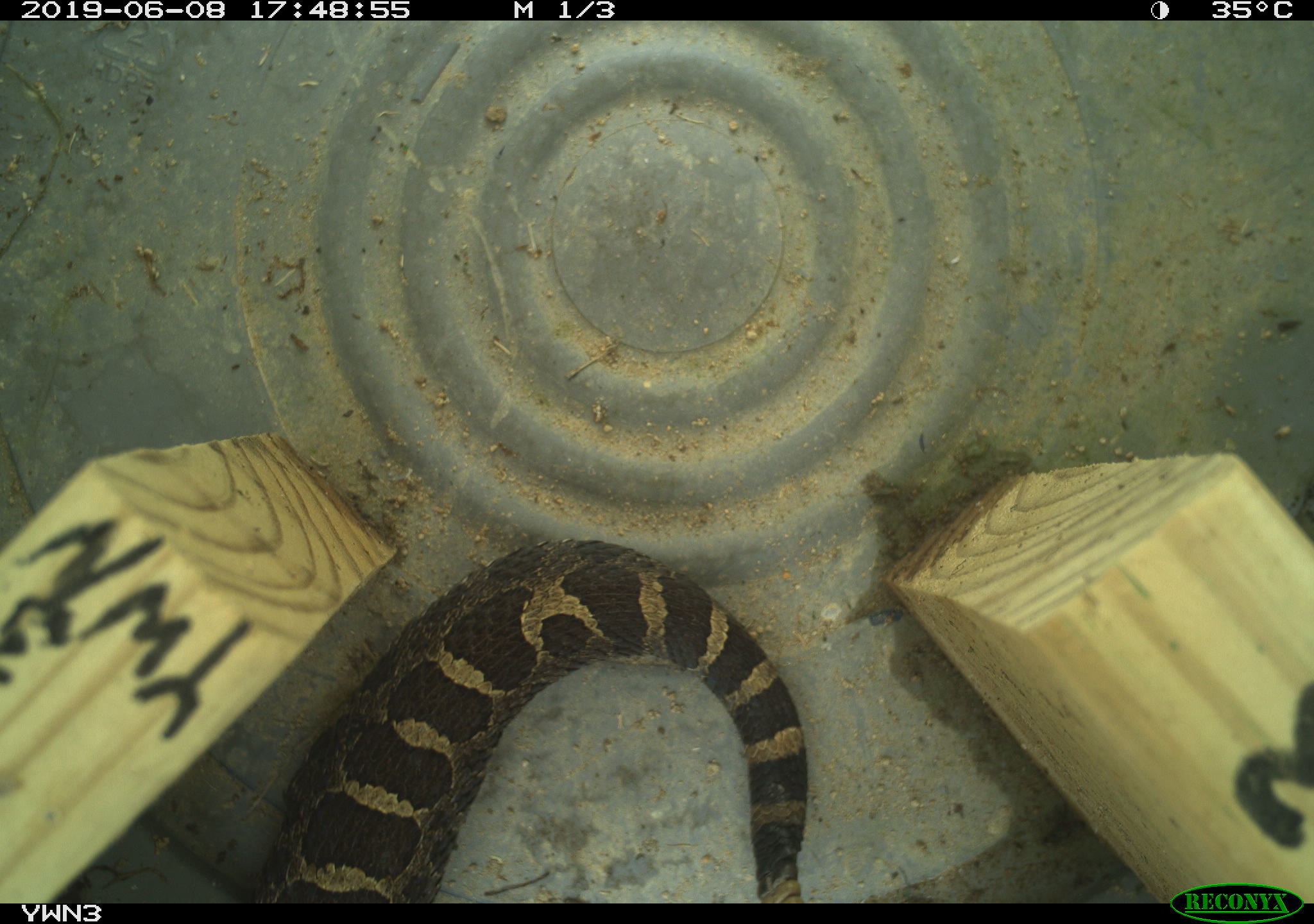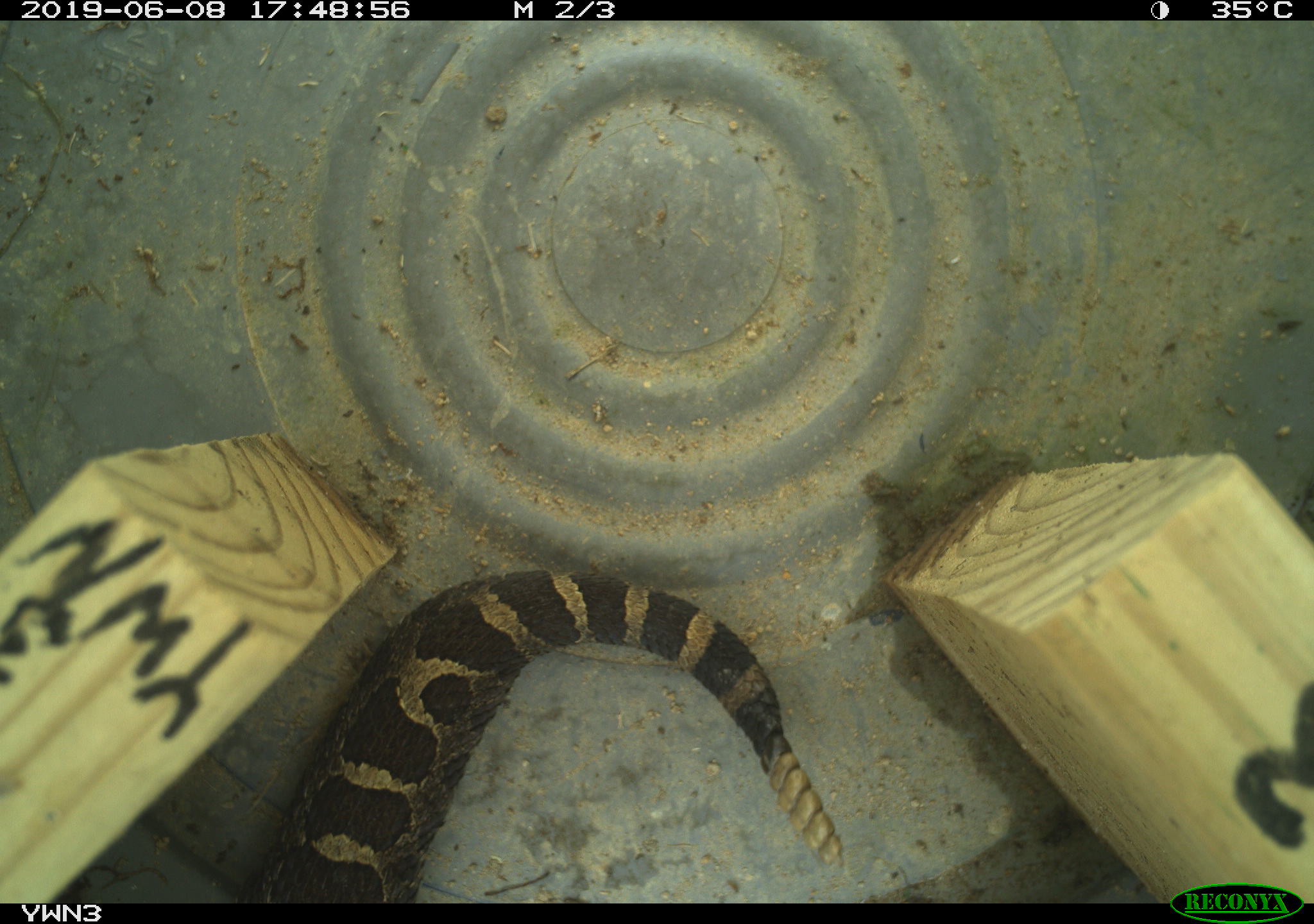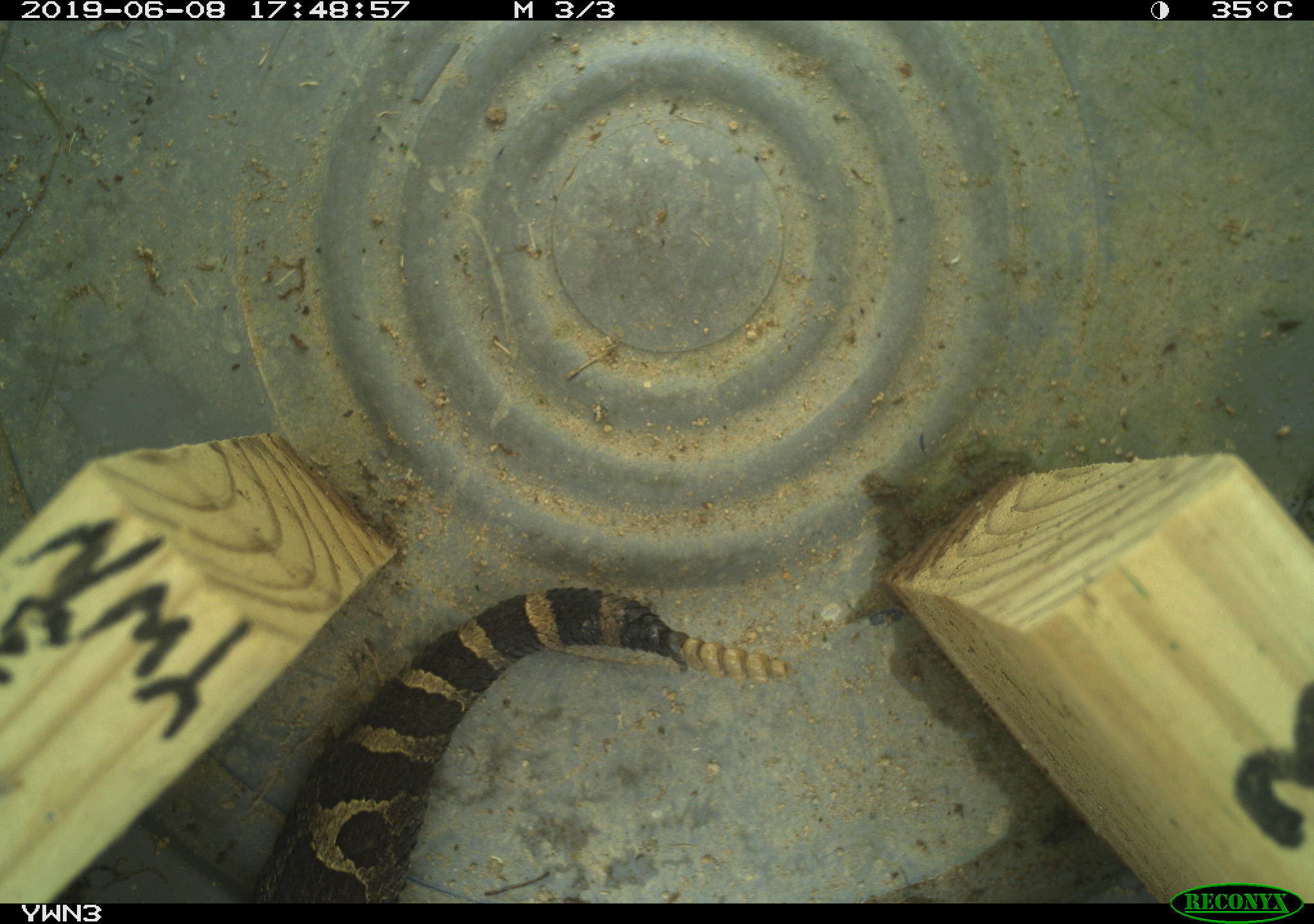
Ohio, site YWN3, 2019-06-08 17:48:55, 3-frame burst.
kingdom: Animalia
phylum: Chordata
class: Reptilia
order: Squamata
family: Viperidae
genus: Sistrurus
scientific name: Sistrurus catenatus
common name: eastern massasauga